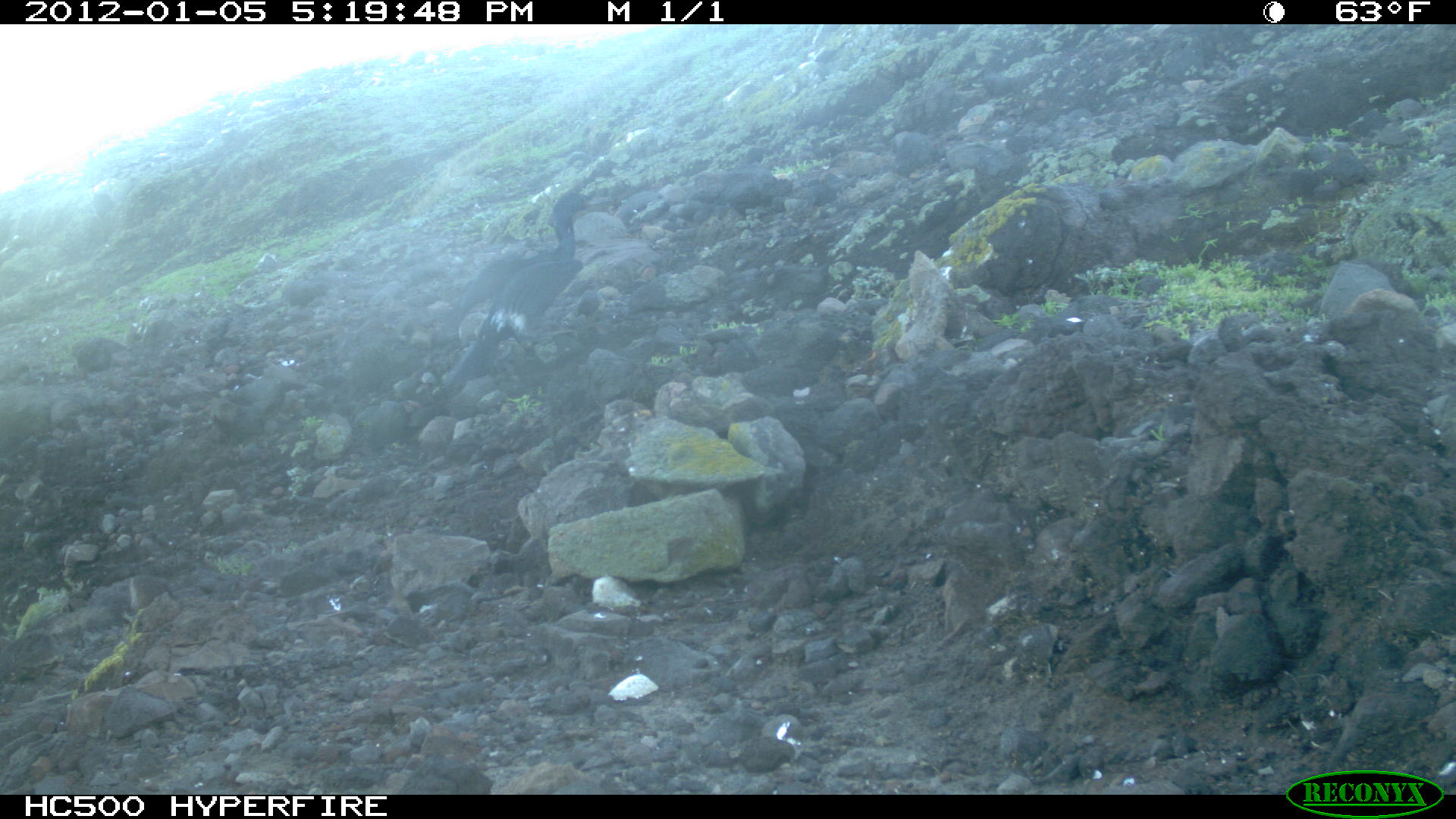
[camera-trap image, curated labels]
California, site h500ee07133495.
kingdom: Animalia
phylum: Chordata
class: Aves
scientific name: Aves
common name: bird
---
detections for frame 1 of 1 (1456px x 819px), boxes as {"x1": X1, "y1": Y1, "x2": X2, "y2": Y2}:
bird: {"x1": 451, "y1": 190, "x2": 603, "y2": 386}